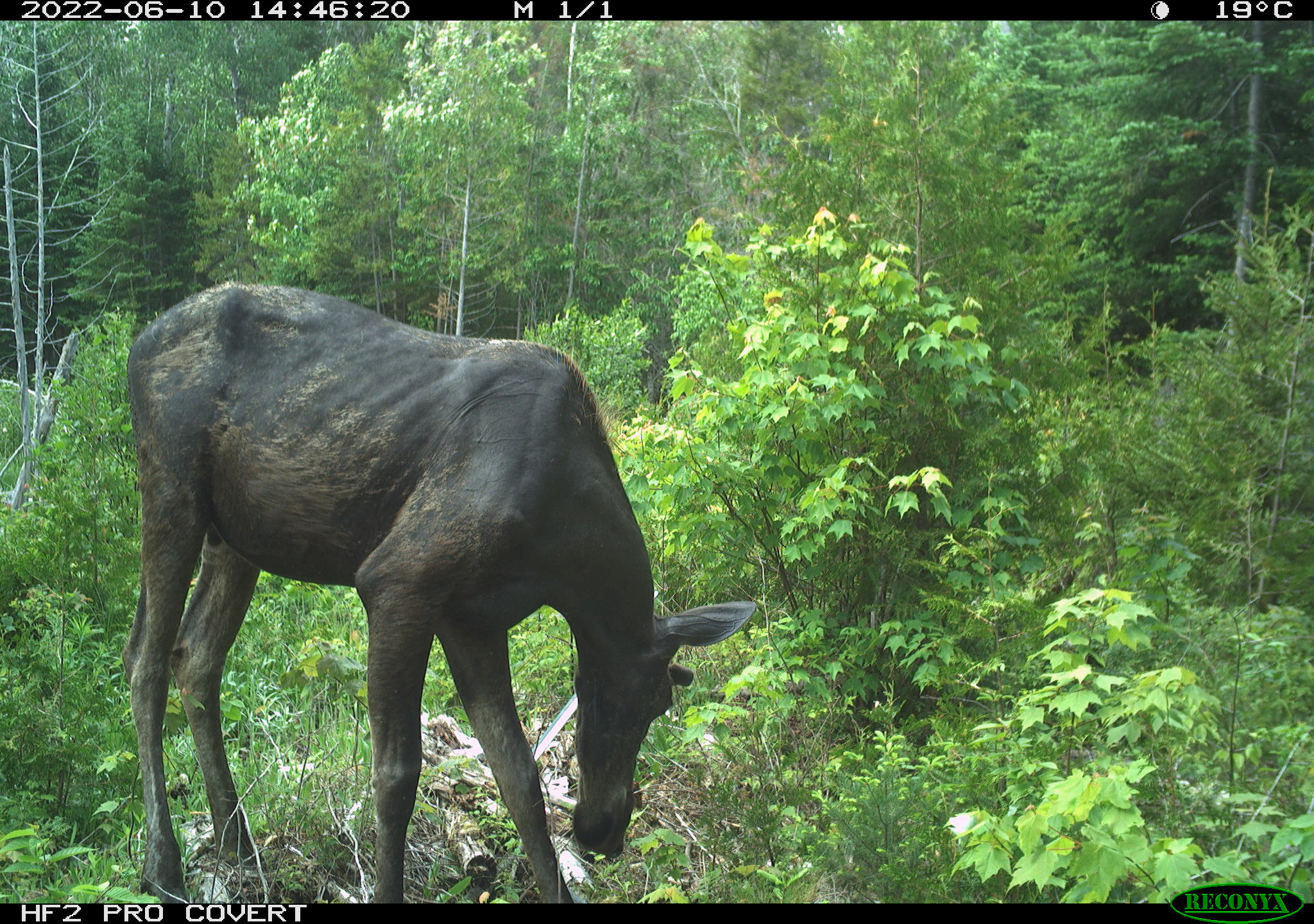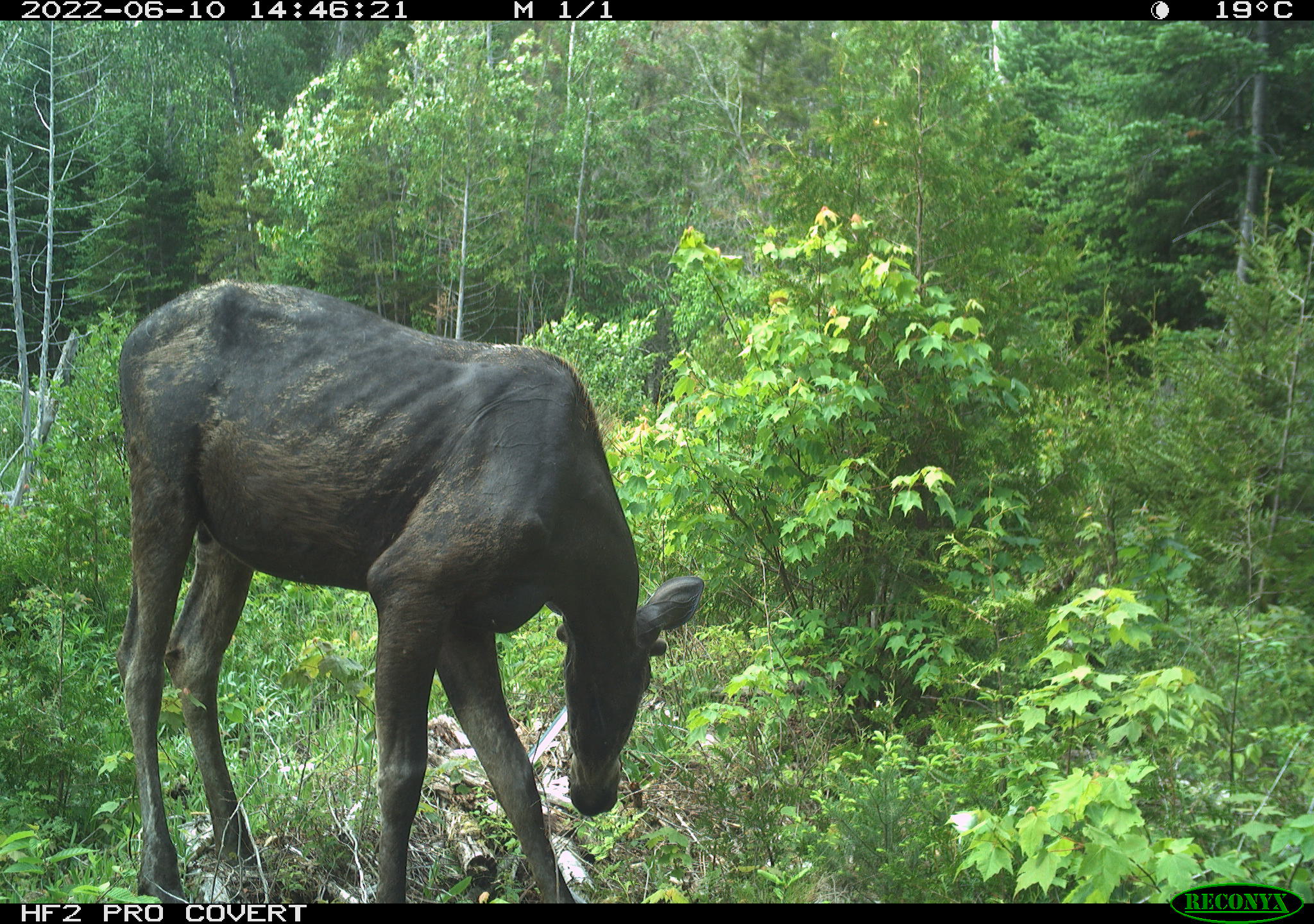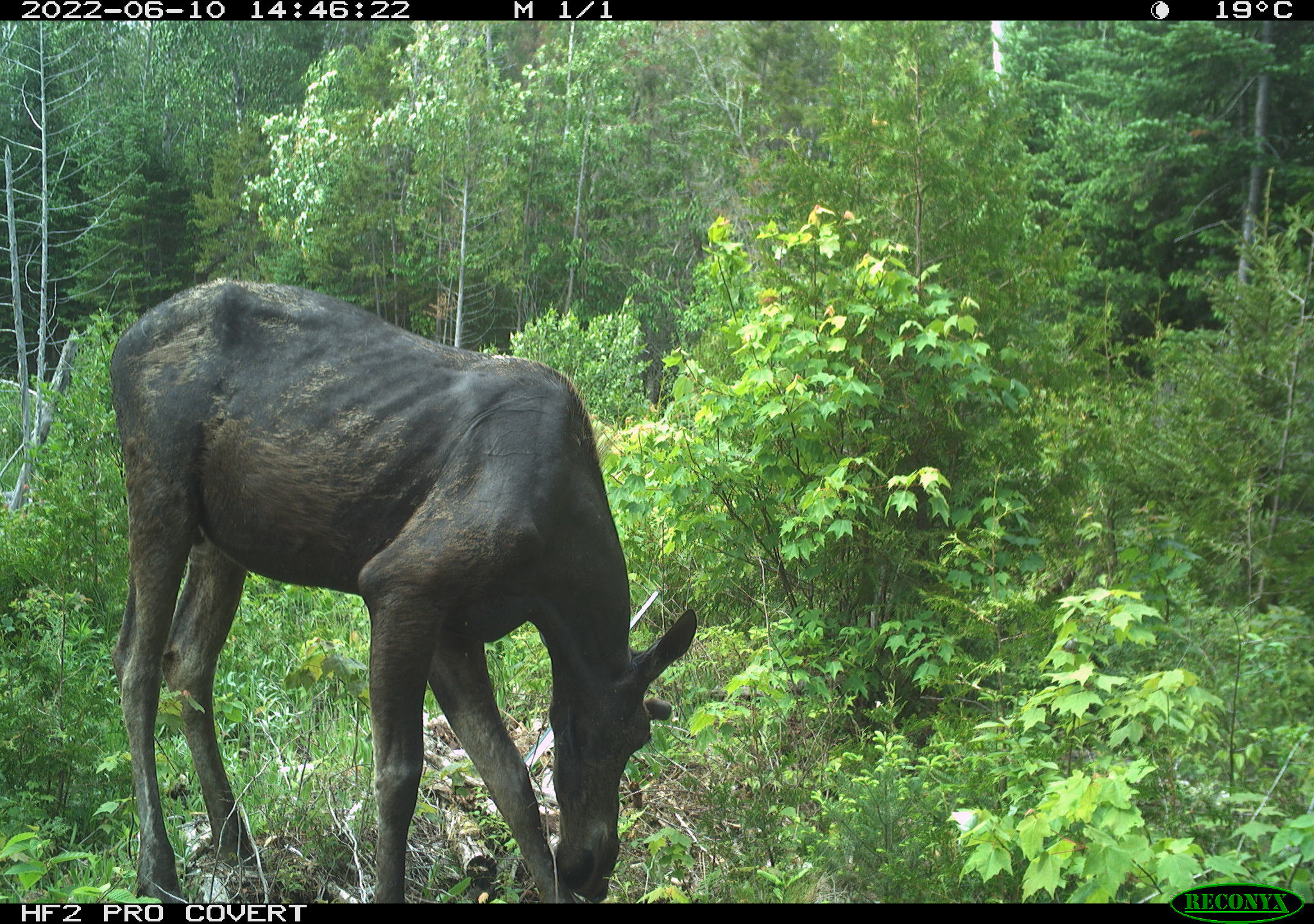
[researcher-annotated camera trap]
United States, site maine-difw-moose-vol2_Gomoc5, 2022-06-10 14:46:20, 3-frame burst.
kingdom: Animalia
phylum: Chordata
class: Mammalia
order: Artiodactyla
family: Cervidae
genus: Alces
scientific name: Alces alces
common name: moose